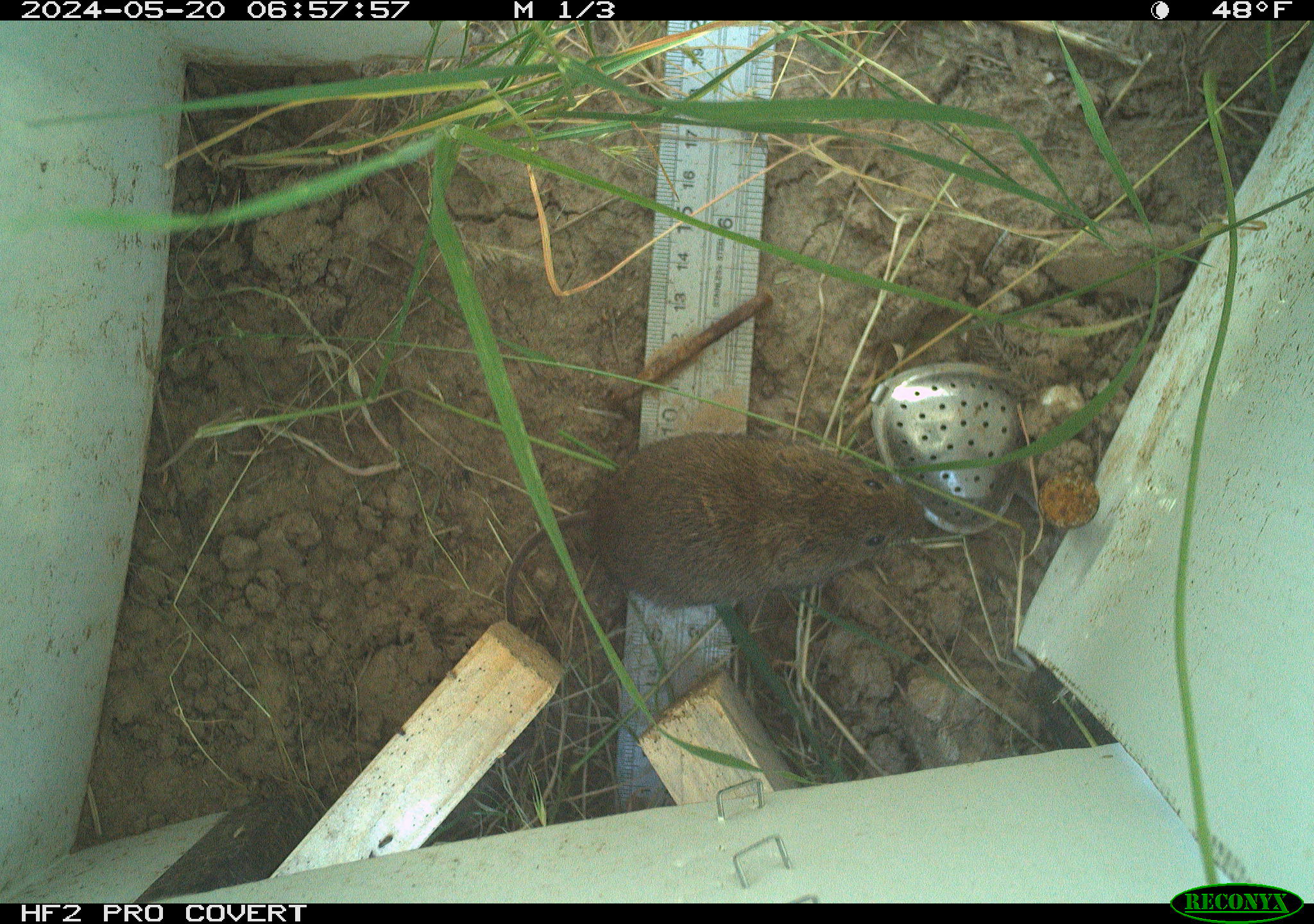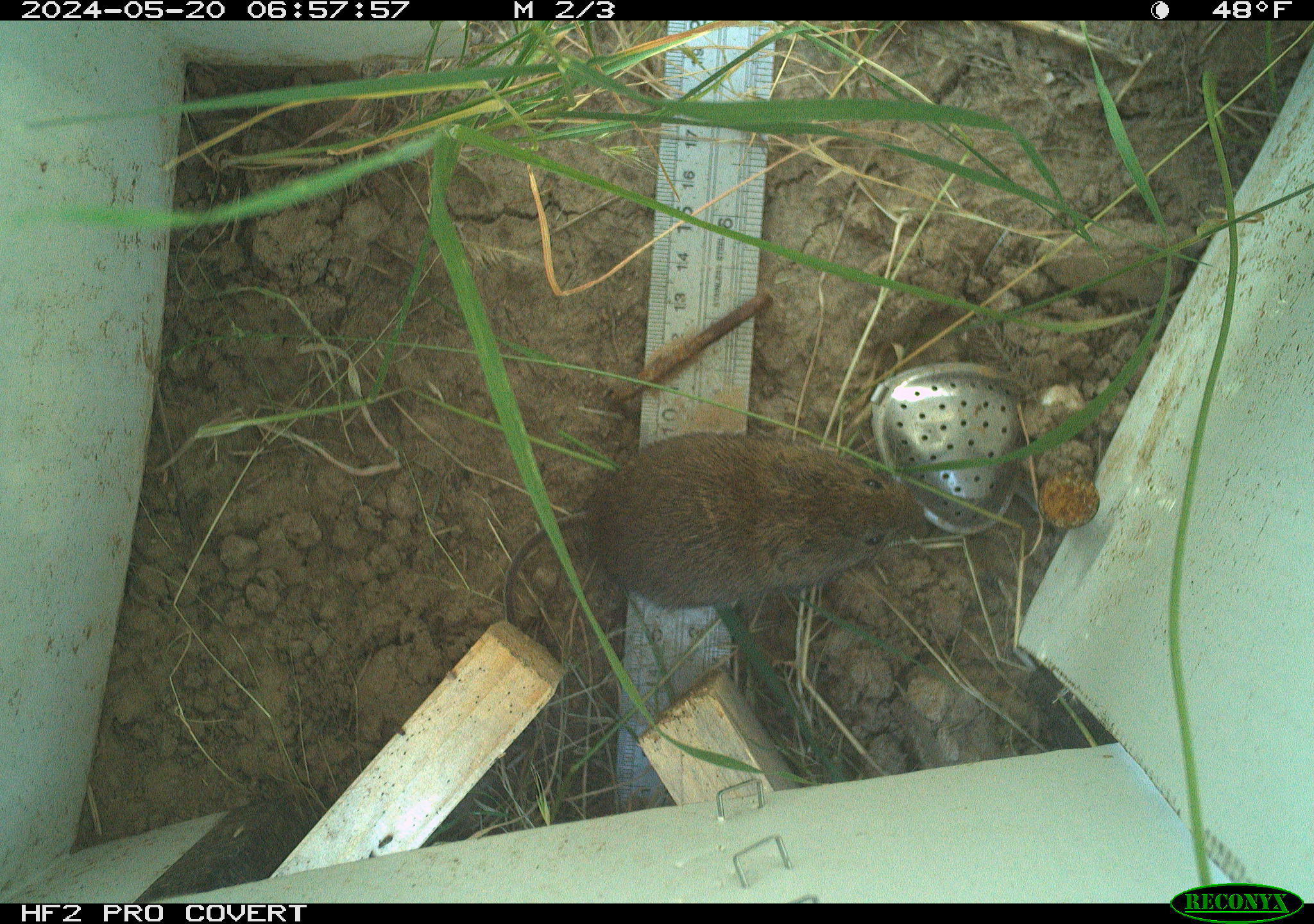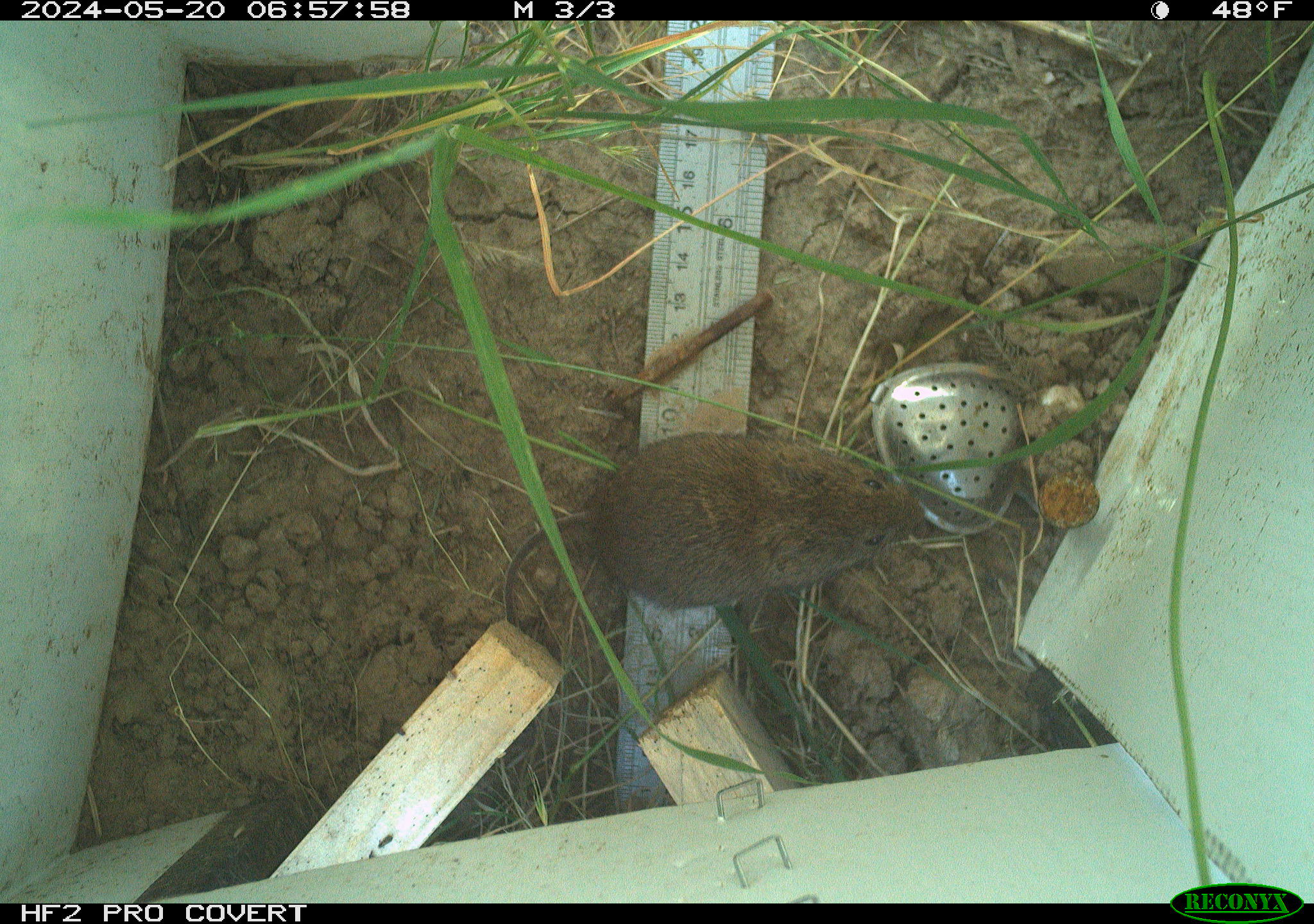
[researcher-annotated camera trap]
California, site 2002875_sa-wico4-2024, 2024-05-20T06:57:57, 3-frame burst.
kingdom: Animalia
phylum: Chordata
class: Mammalia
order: Rodentia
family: Cricetidae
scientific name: Arvicolinae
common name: voles, lemmings, and muskrats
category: arvicolinae subfamily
Arvicolinae subfamily (voles, lemmings, and muskrats) (Arvicolinae).